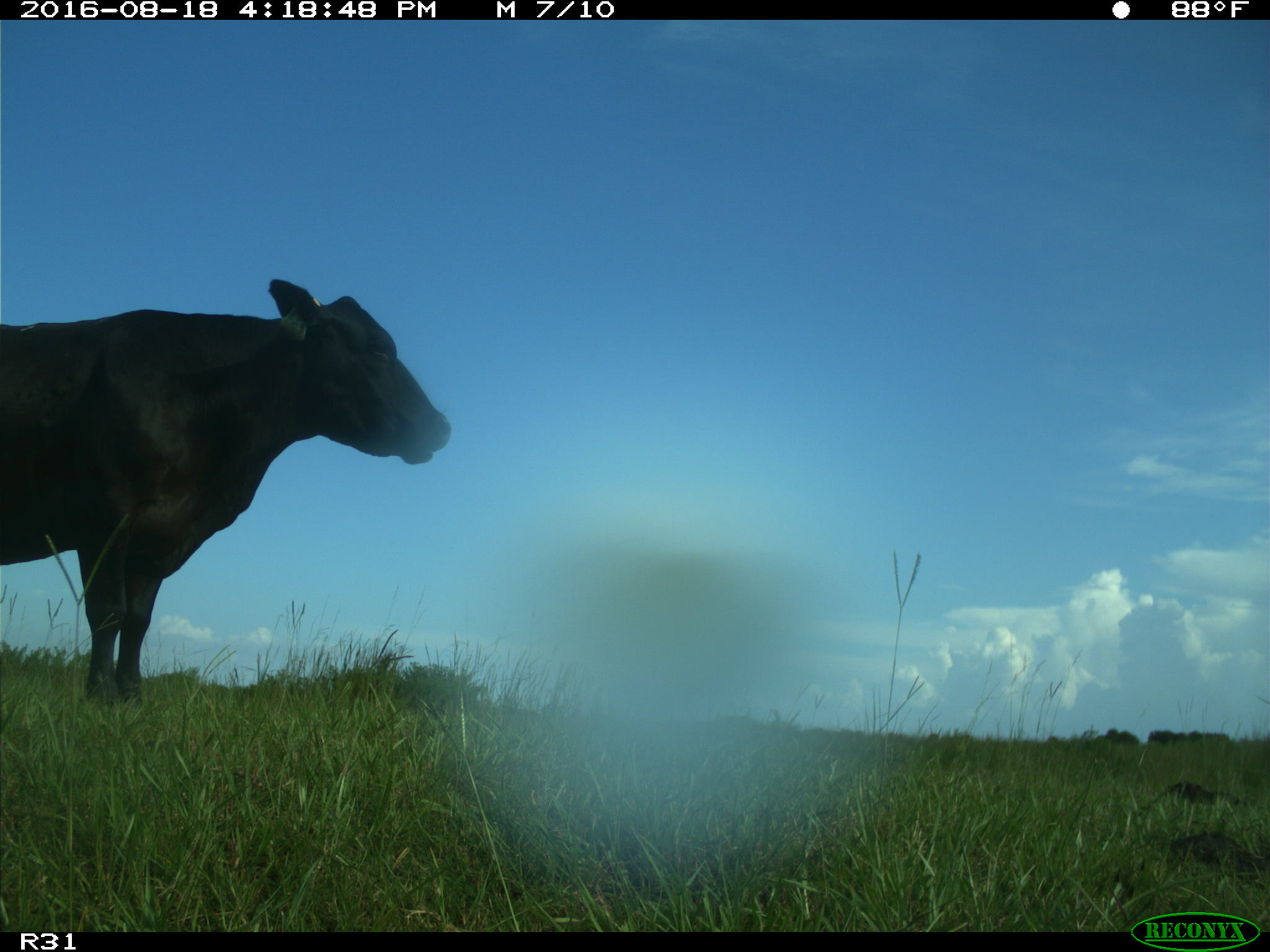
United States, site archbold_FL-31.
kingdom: Animalia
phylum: Chordata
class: Mammalia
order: Artiodactyla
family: Bovidae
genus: Bos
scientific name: Bos taurus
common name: domestic cow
Bos taurus (domestic cow).